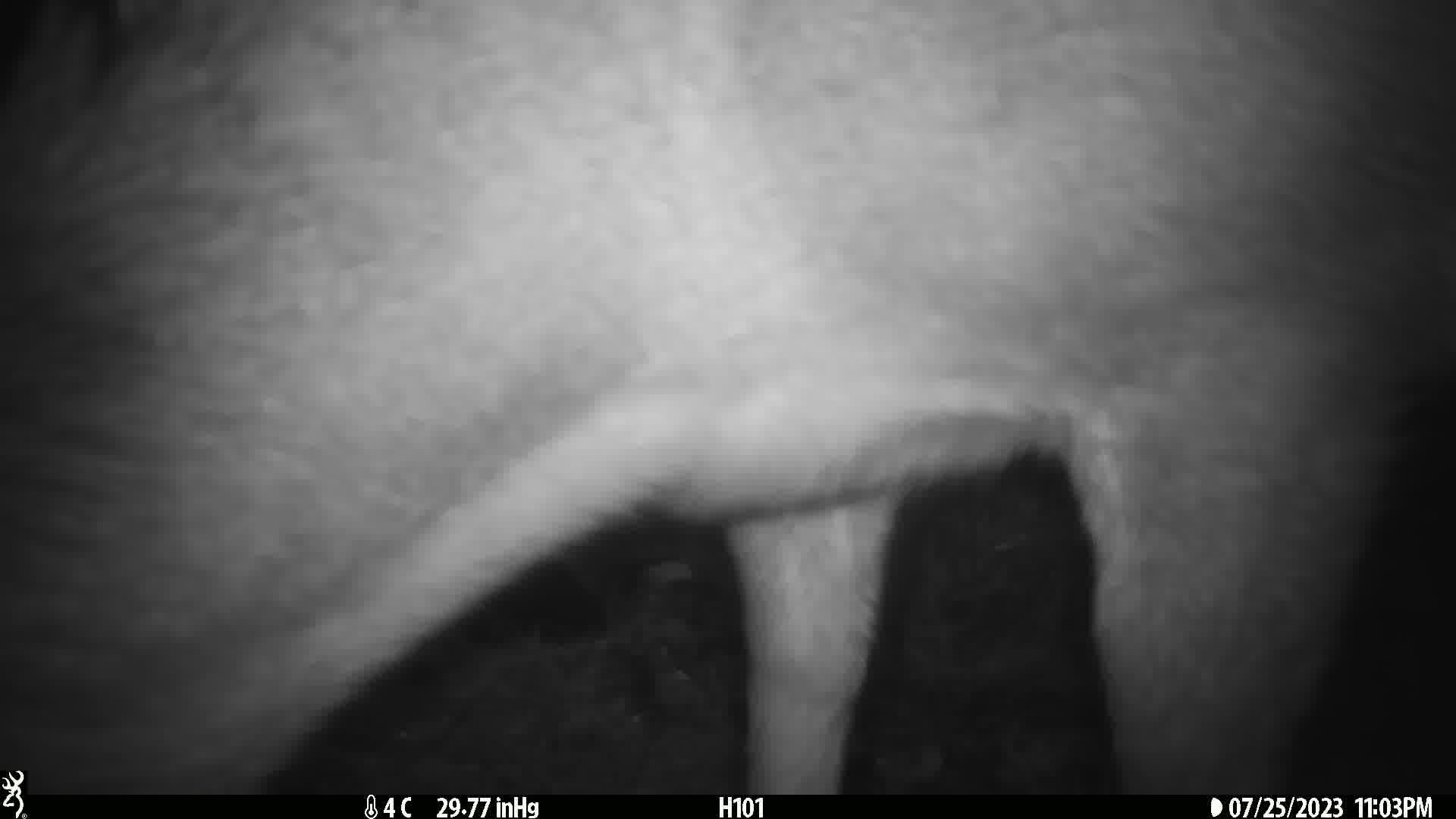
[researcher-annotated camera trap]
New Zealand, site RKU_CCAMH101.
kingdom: Animalia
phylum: Chordata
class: Mammalia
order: Artiodactyla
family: Cervidae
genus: Odocoileus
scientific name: Odocoileus virginianus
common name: white-tailed deer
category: white tailed deer